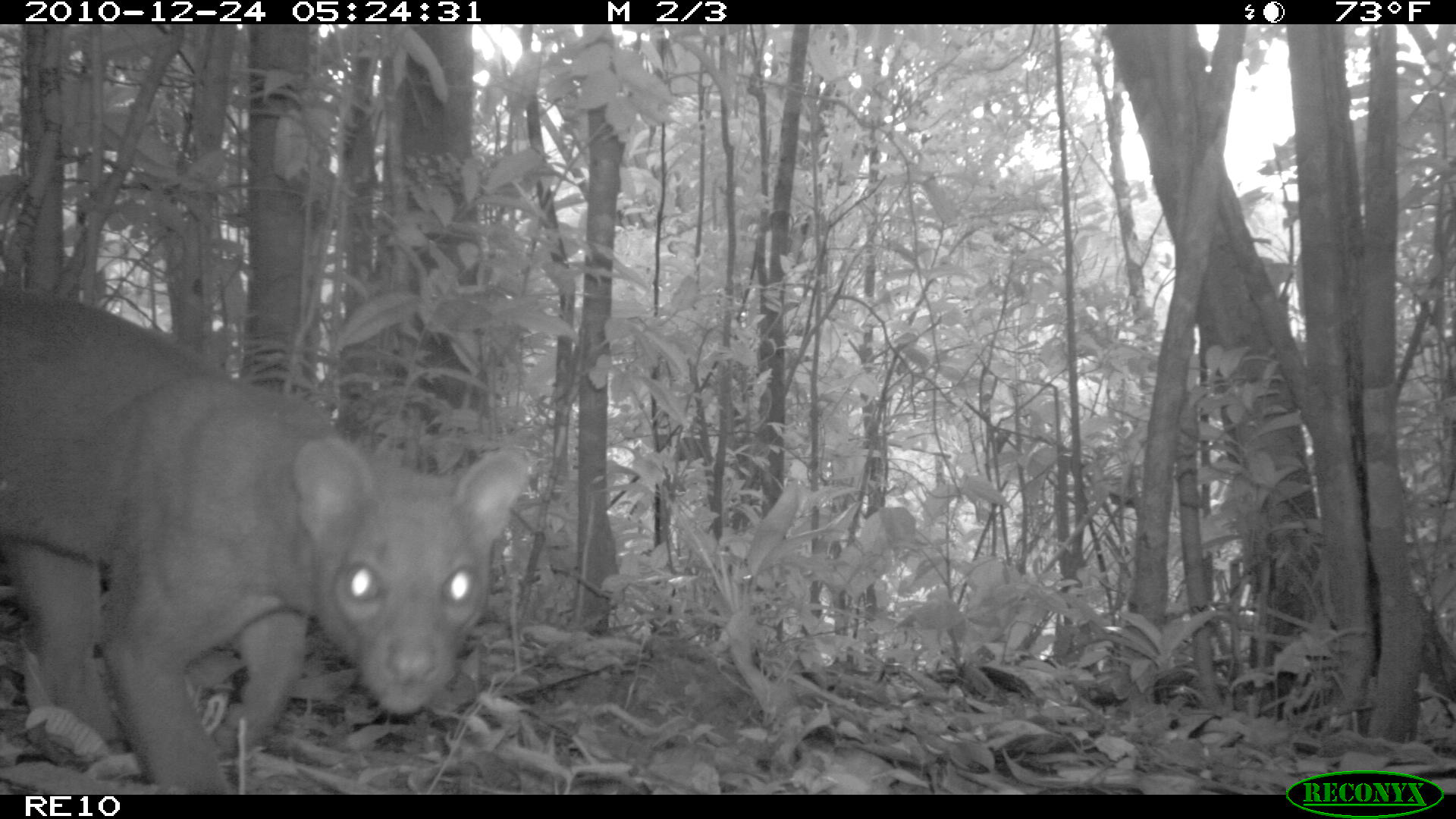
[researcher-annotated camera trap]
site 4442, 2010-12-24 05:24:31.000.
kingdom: Animalia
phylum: Chordata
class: Mammalia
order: Carnivora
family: Eupleridae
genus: Cryptoprocta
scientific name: Cryptoprocta ferox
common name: fossa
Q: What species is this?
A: Cryptoprocta ferox (fossa).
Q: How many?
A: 1.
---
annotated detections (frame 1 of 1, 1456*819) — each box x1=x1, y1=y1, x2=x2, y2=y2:
cryptoprocta ferox: x1=0, y1=287, x2=530, y2=793